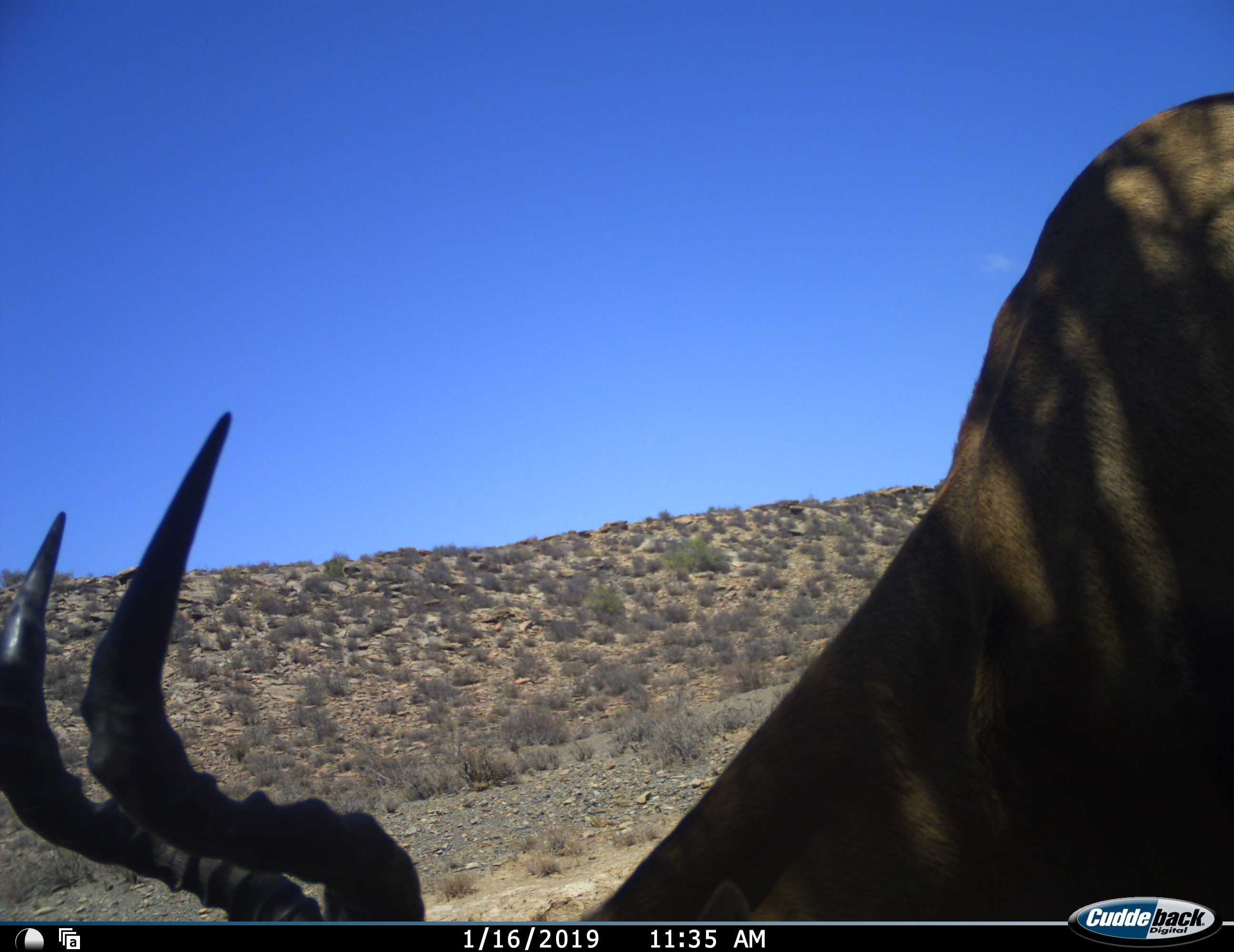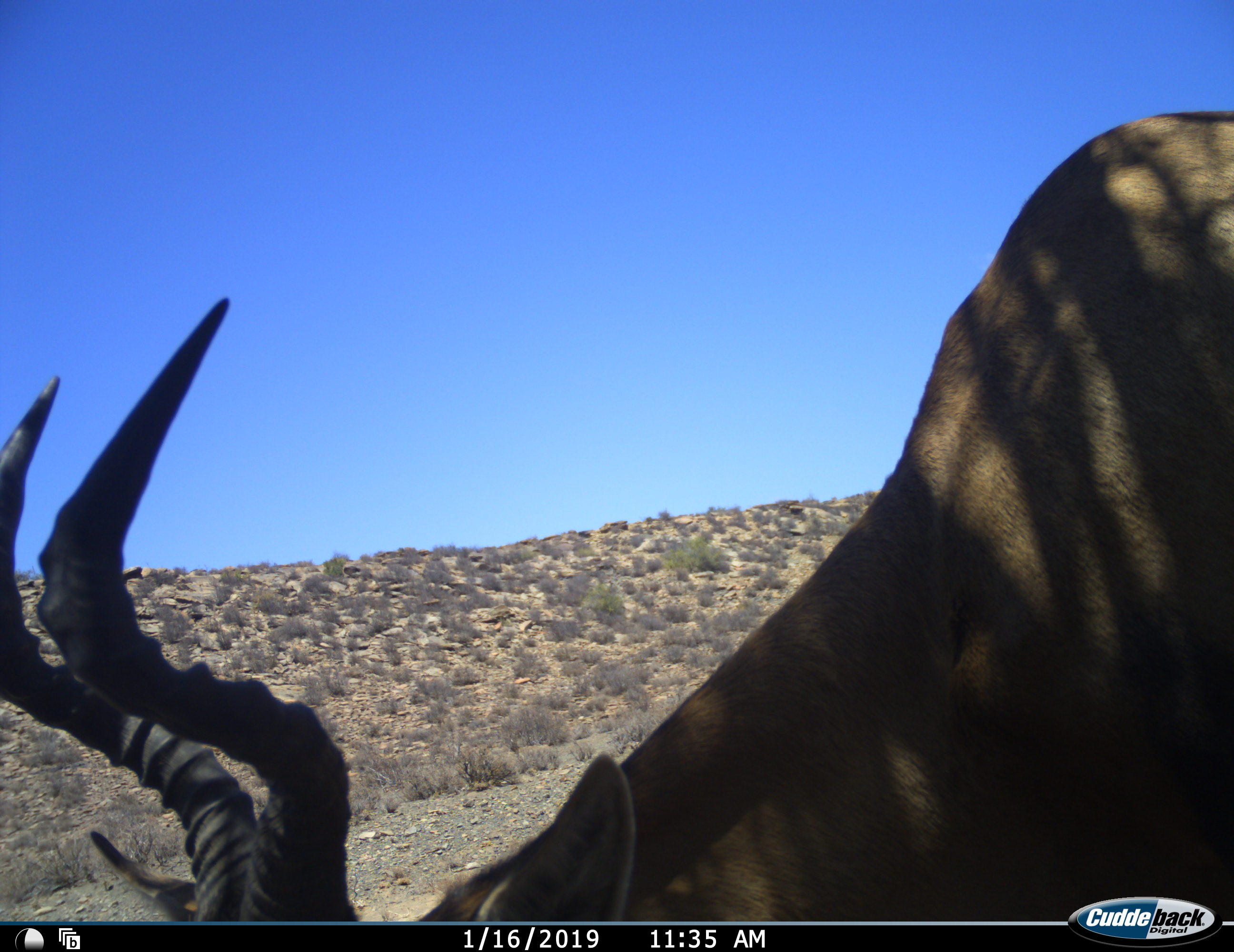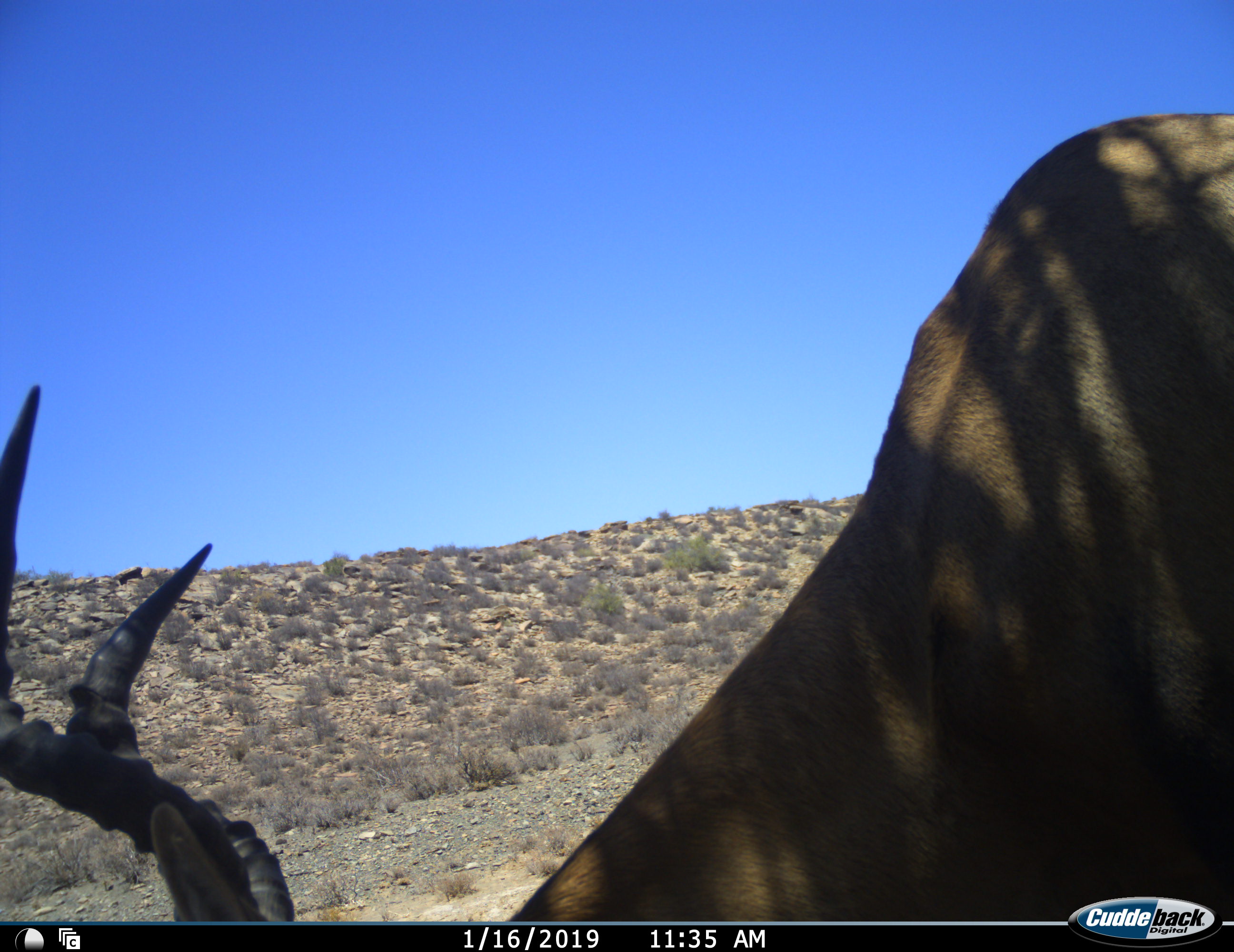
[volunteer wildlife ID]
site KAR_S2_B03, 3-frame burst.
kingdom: Animalia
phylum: Chordata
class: Mammalia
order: Artiodactyla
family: Bovidae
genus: Alcelaphus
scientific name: Alcelaphus buselaphus caama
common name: red hartebeest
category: hartebeestred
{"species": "hartebeestred (red hartebeest) (Alcelaphus buselaphus caama)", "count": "1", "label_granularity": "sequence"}